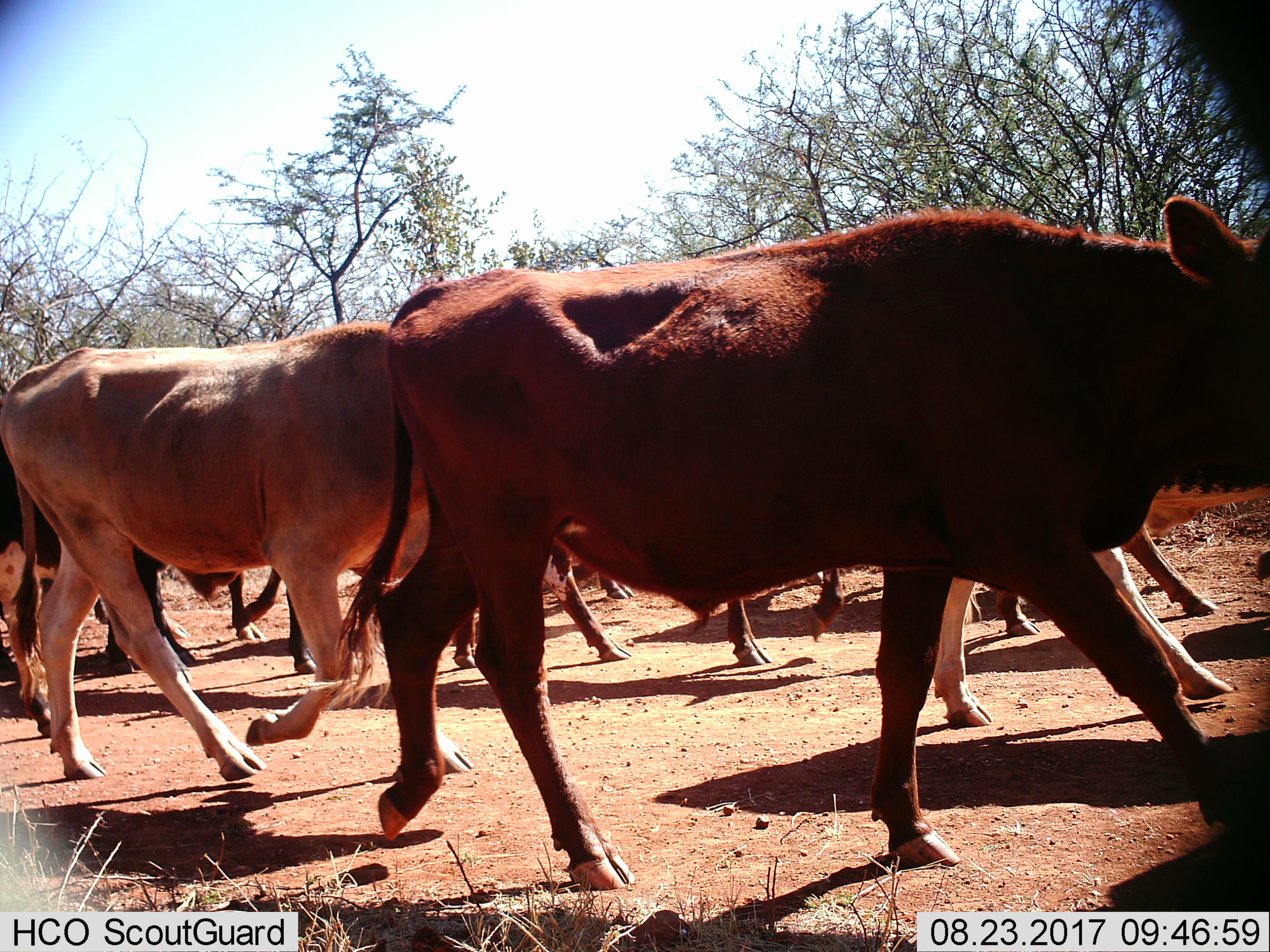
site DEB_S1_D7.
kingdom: Animalia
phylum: Chordata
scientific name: Vertebrata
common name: domestic animal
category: domesticanimal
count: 11-50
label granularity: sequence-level